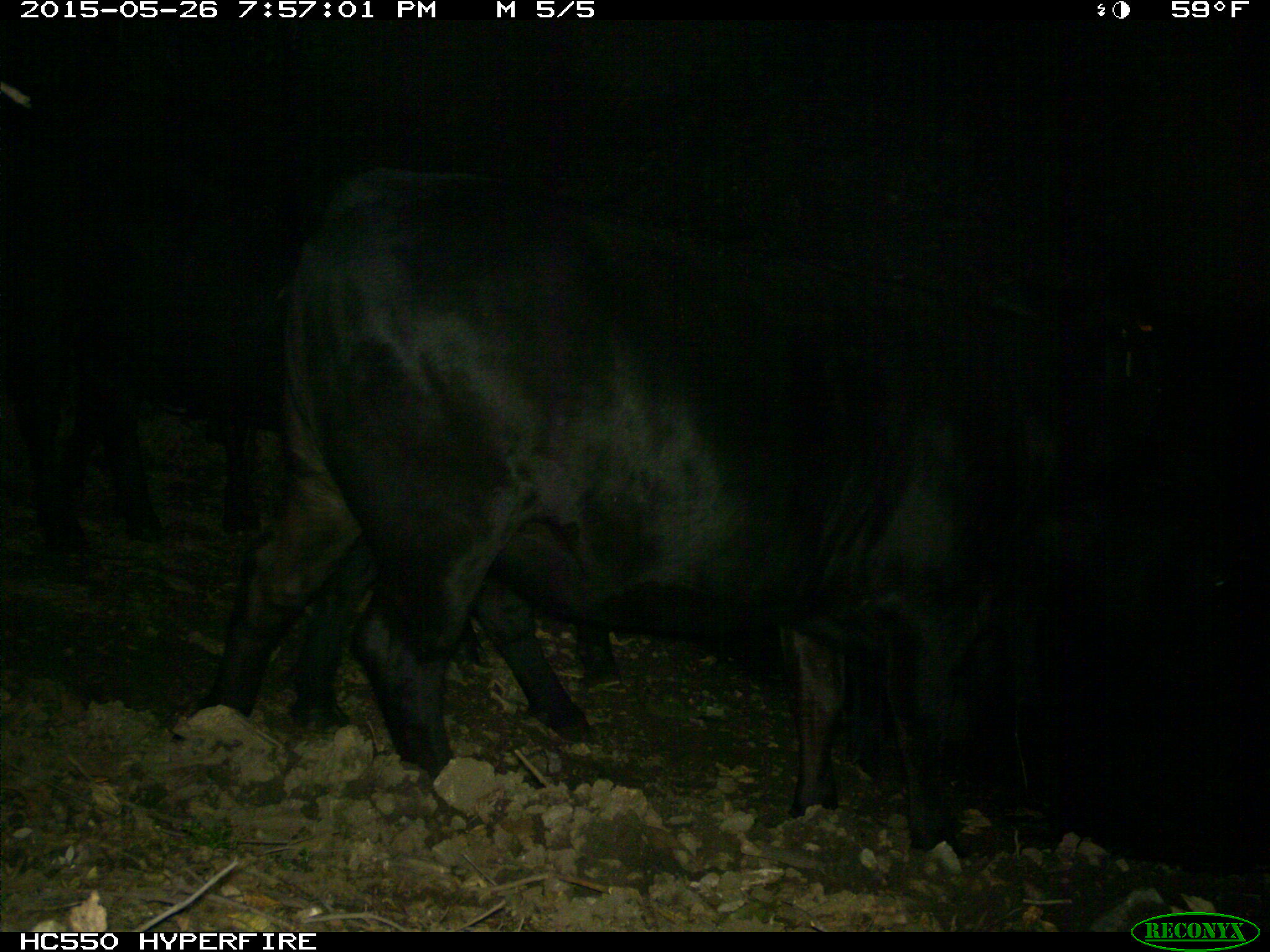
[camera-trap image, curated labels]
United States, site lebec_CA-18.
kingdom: Animalia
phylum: Chordata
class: Mammalia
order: Artiodactyla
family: Bovidae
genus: Bos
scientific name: Bos taurus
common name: domestic cow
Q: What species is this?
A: Bos taurus (domestic cow).